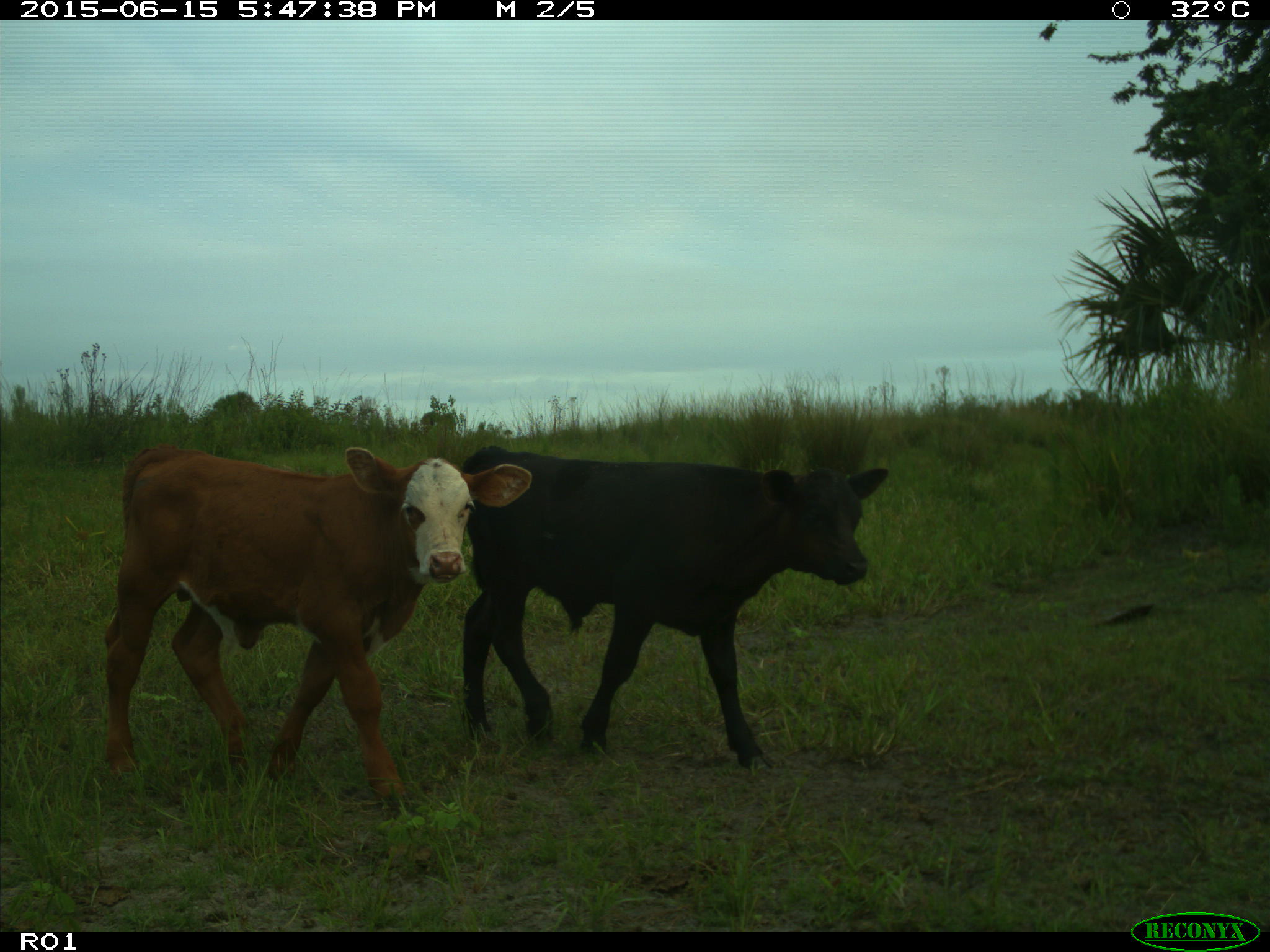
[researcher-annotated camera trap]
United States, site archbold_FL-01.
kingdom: Animalia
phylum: Chordata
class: Mammalia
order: Artiodactyla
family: Bovidae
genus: Bos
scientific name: Bos taurus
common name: domestic cow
Bos taurus (domestic cow).